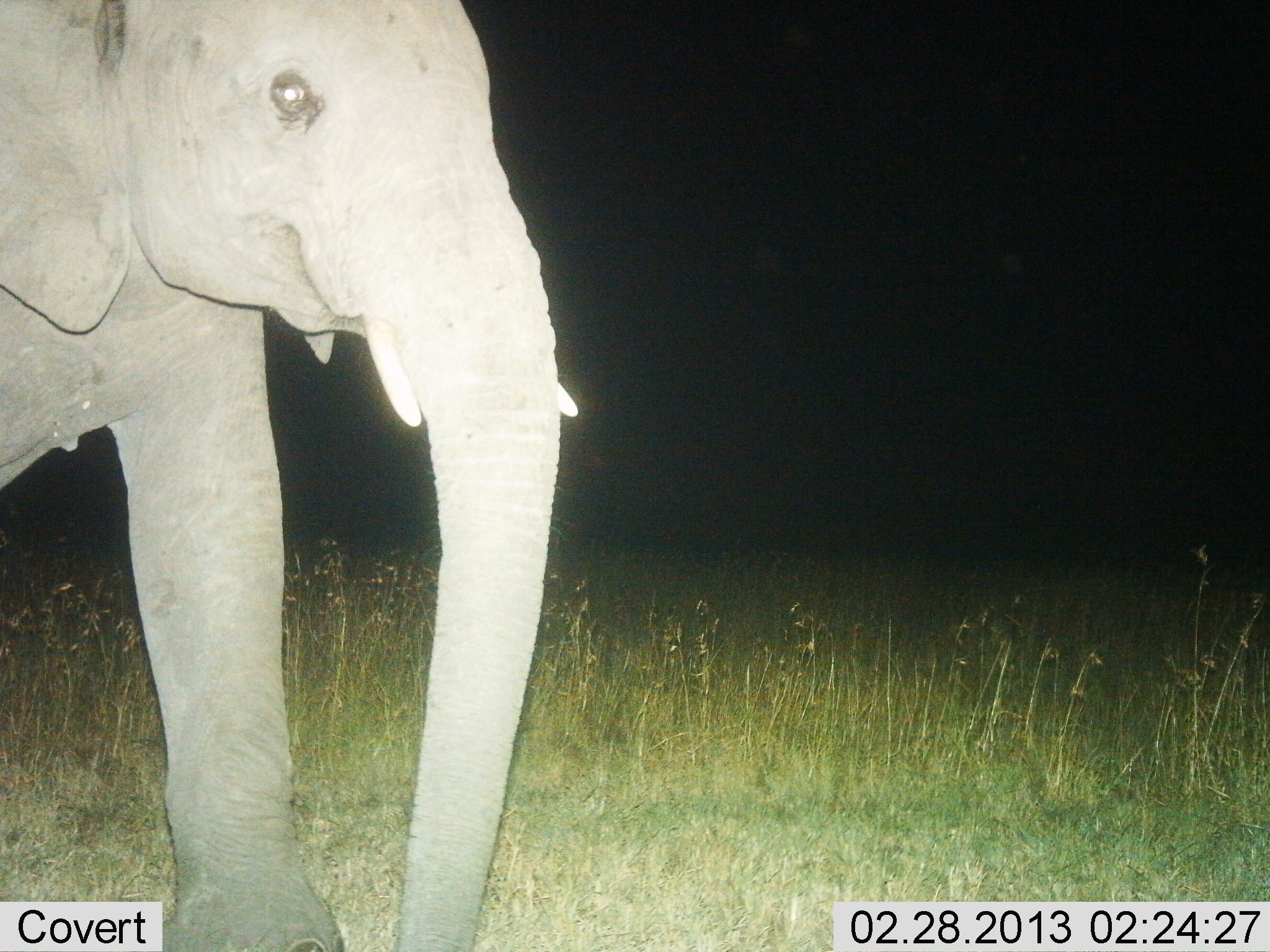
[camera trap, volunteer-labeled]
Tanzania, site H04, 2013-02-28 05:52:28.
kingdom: Animalia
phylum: Chordata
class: Mammalia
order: Proboscidea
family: Elephantidae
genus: Loxodonta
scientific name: Loxodonta africana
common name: african bush elephant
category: elephant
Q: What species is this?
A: Elephant (african bush elephant) (Loxodonta africana).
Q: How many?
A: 1.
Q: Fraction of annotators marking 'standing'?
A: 42%.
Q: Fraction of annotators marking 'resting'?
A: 0%.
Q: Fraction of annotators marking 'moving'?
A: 62%.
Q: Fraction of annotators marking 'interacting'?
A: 0%.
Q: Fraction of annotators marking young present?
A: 10%.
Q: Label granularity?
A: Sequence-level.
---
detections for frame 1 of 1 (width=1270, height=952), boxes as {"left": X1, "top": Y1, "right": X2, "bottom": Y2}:
animal: {"left": 0, "top": 0, "right": 579, "bottom": 952}